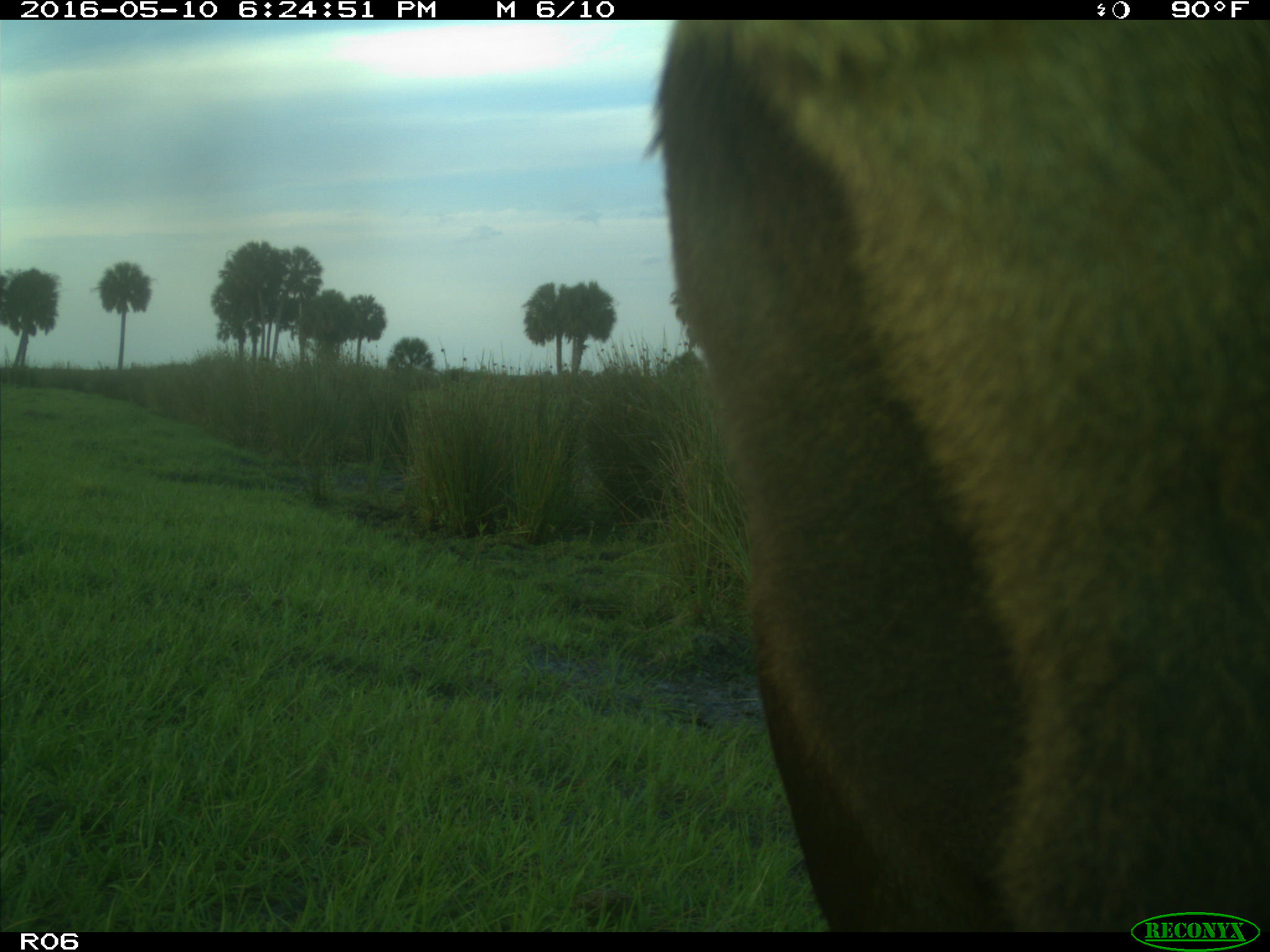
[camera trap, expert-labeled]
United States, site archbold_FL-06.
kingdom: Animalia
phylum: Chordata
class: Mammalia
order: Artiodactyla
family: Bovidae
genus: Bos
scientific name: Bos taurus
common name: domestic cow